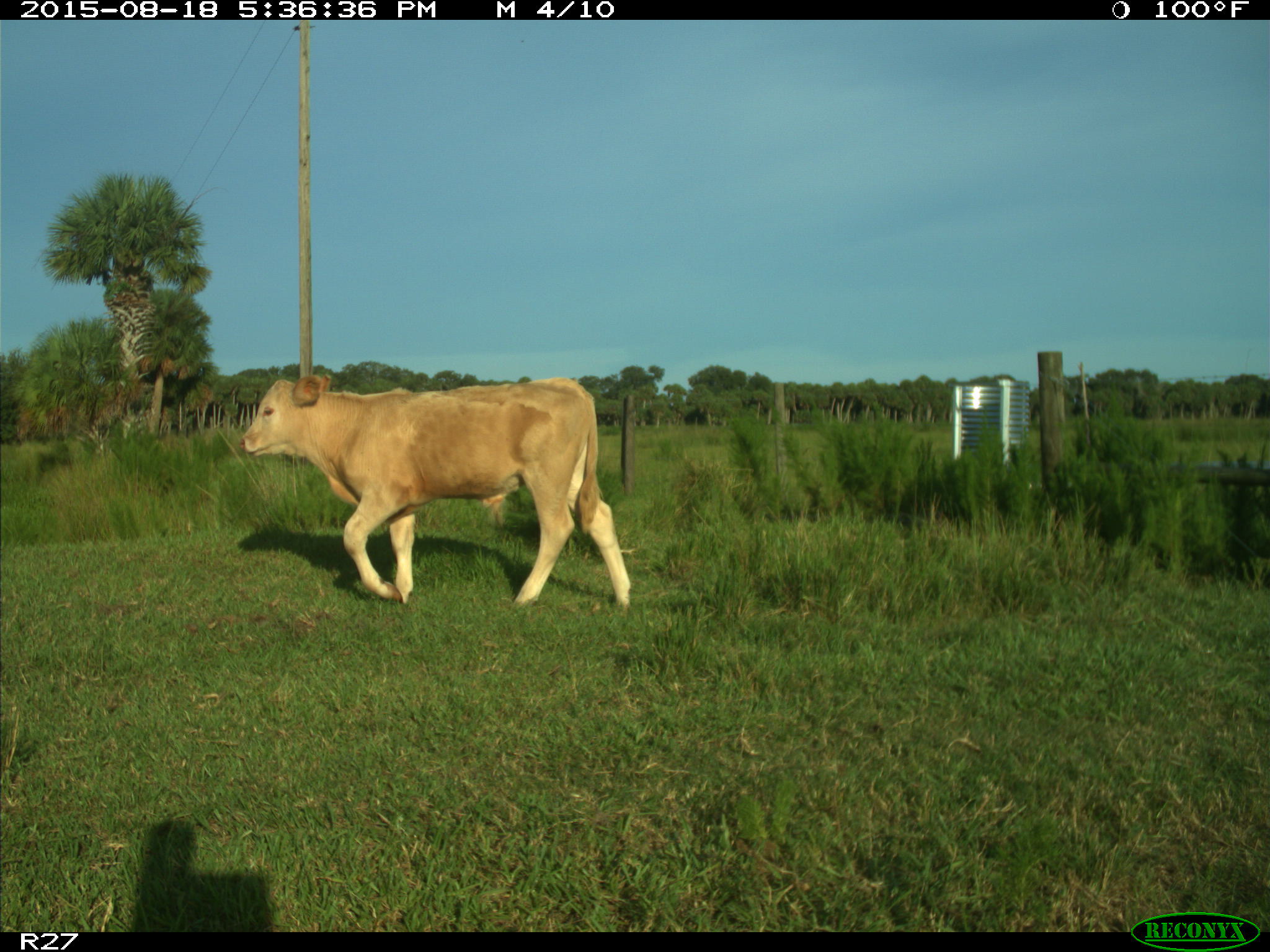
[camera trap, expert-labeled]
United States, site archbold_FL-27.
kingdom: Animalia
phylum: Chordata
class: Mammalia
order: Artiodactyla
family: Bovidae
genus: Bos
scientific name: Bos taurus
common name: domestic cow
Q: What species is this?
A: Bos taurus (domestic cow).